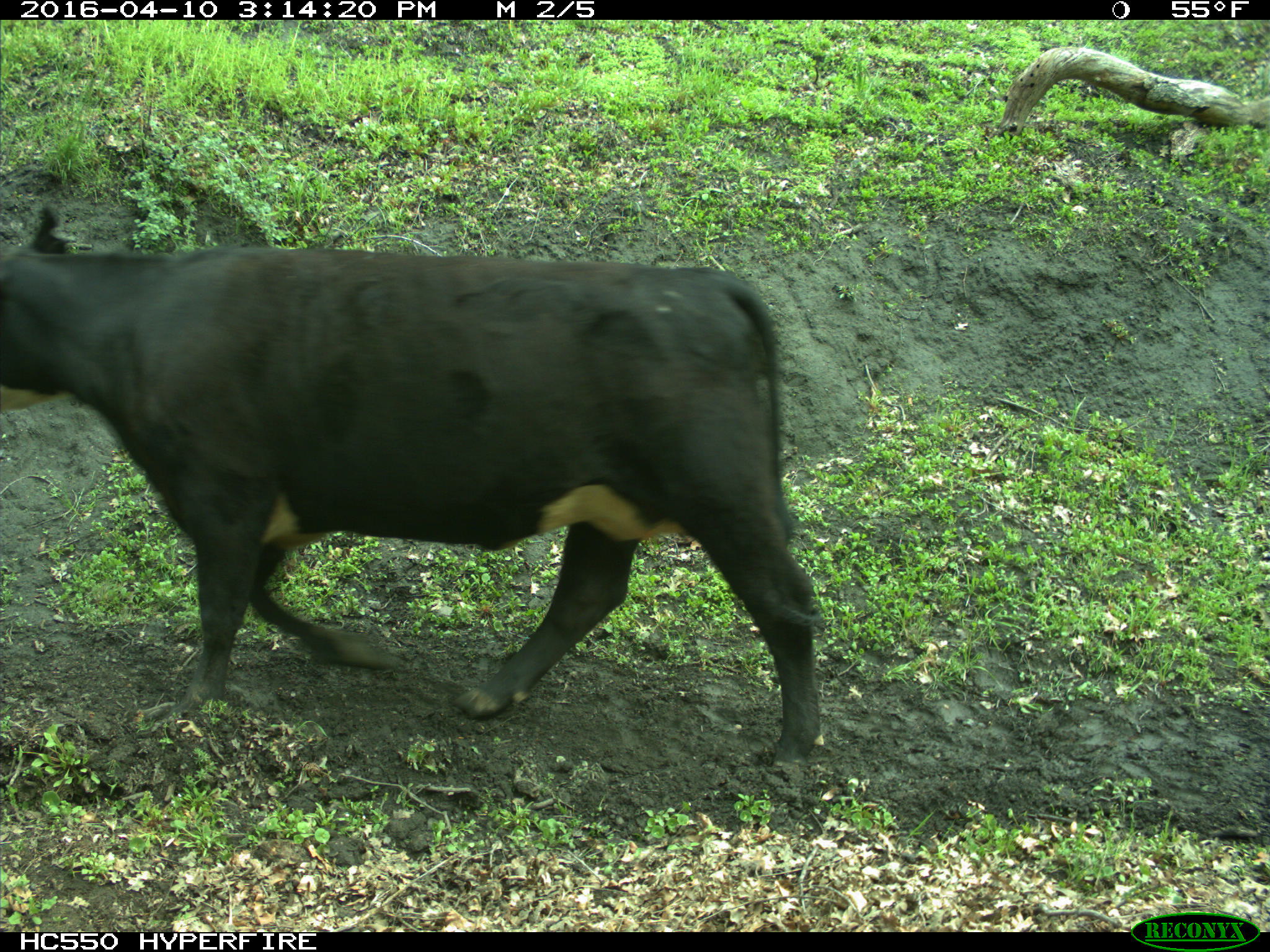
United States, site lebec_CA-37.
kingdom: Animalia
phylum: Chordata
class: Mammalia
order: Artiodactyla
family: Bovidae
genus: Bos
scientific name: Bos taurus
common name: domestic cow